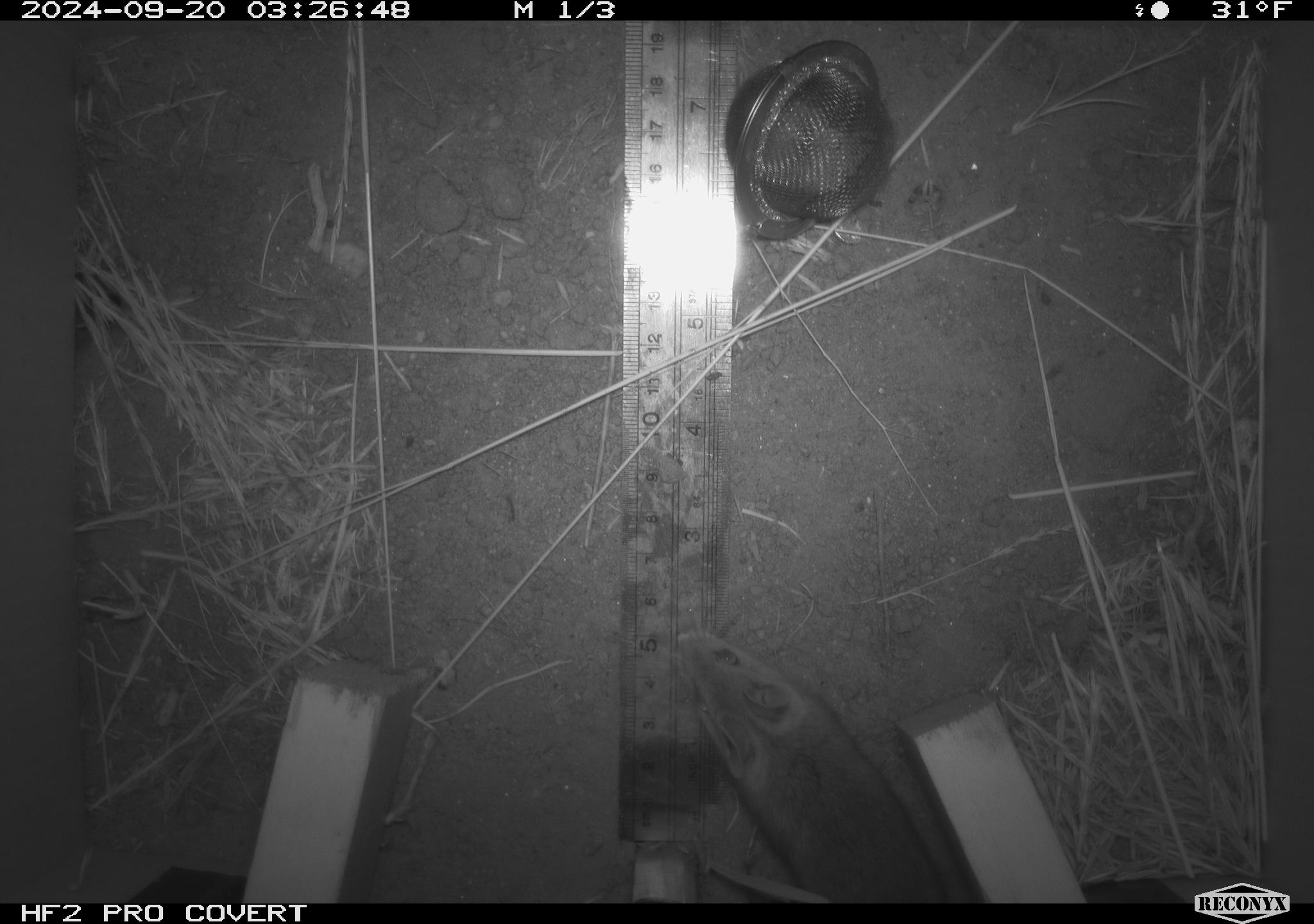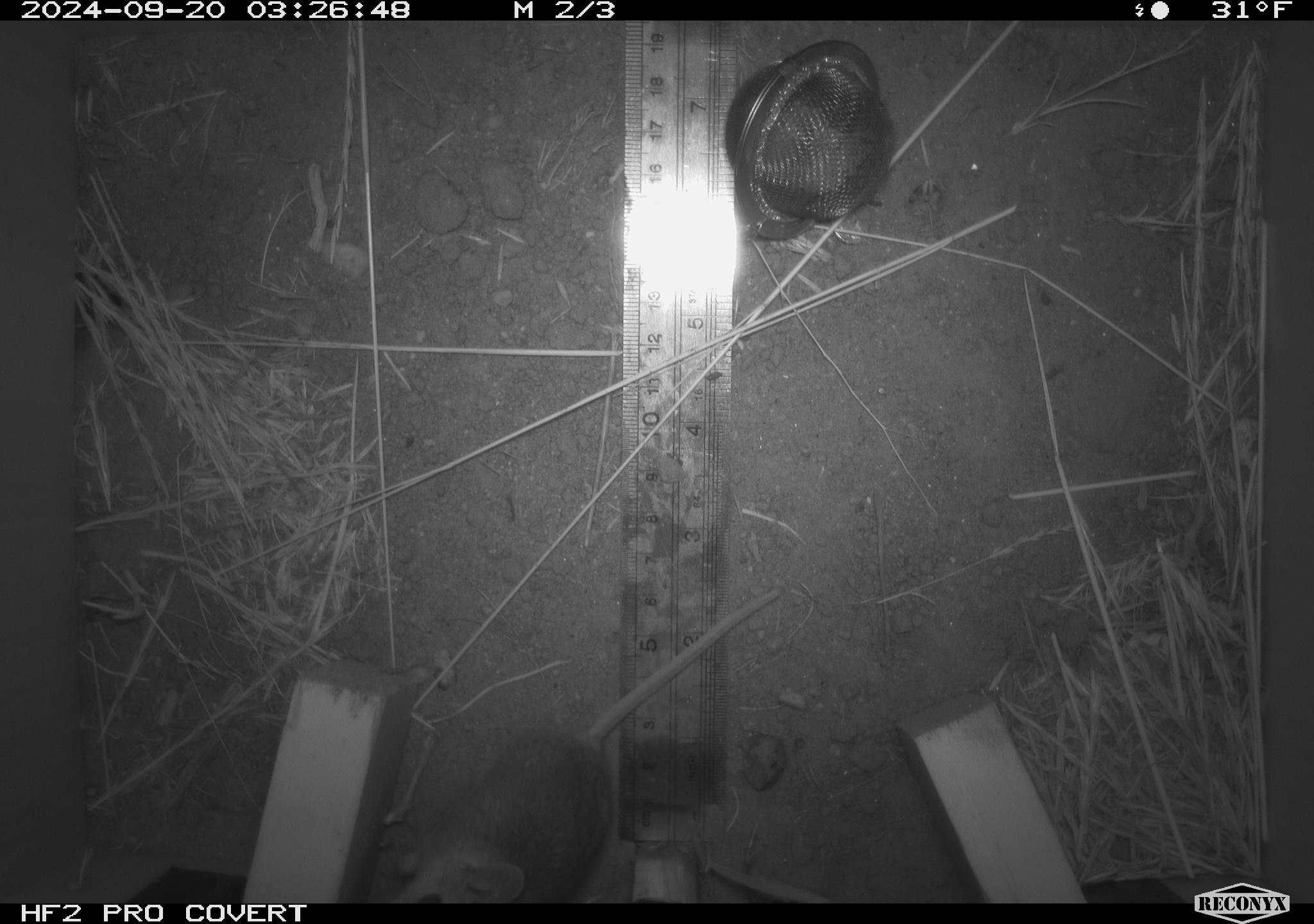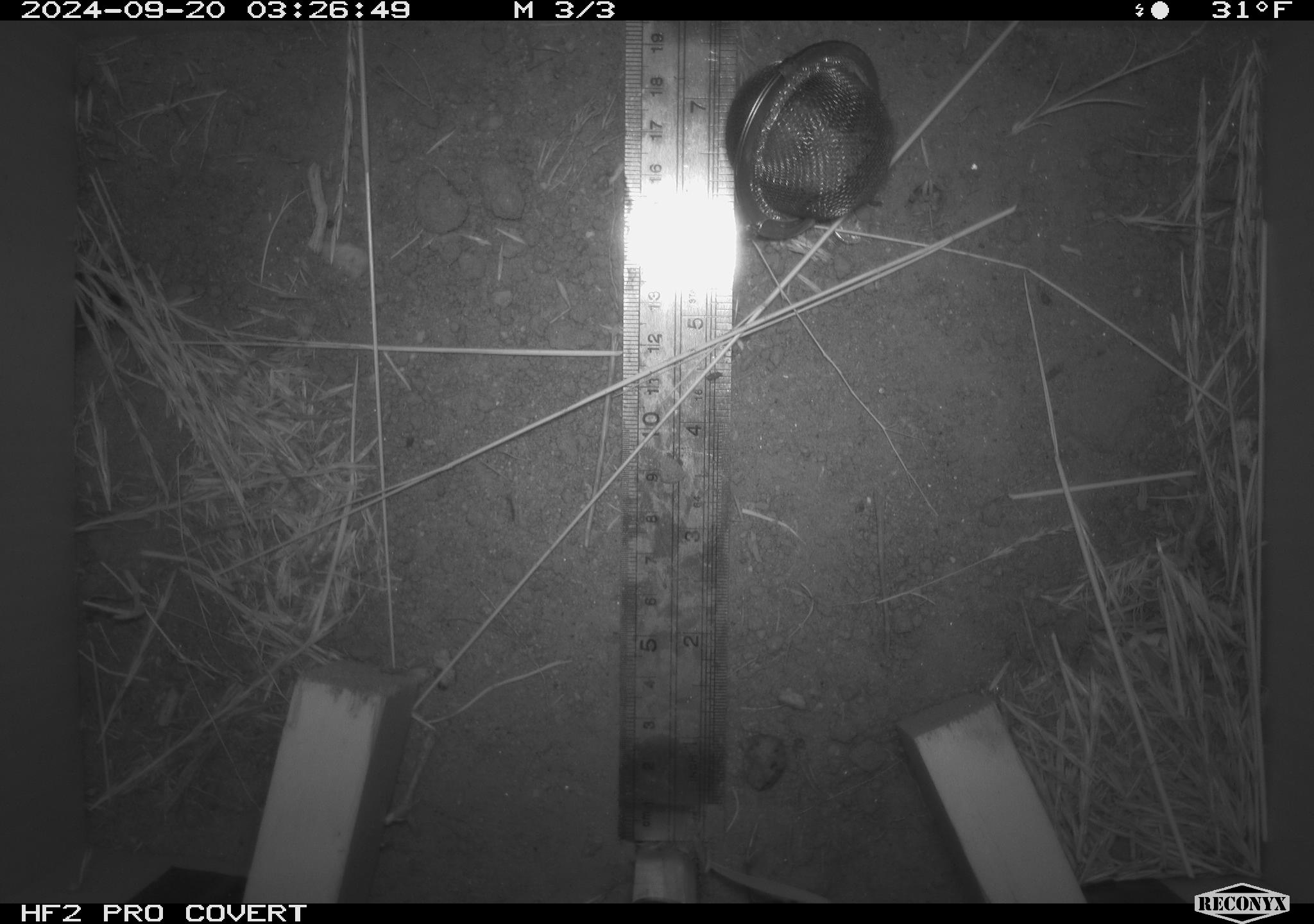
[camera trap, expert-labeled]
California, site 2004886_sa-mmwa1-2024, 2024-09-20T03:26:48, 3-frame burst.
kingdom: Animalia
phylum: Chordata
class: Mammalia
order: Rodentia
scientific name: Rodentia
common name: mouse species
Mouse species (Rodentia).